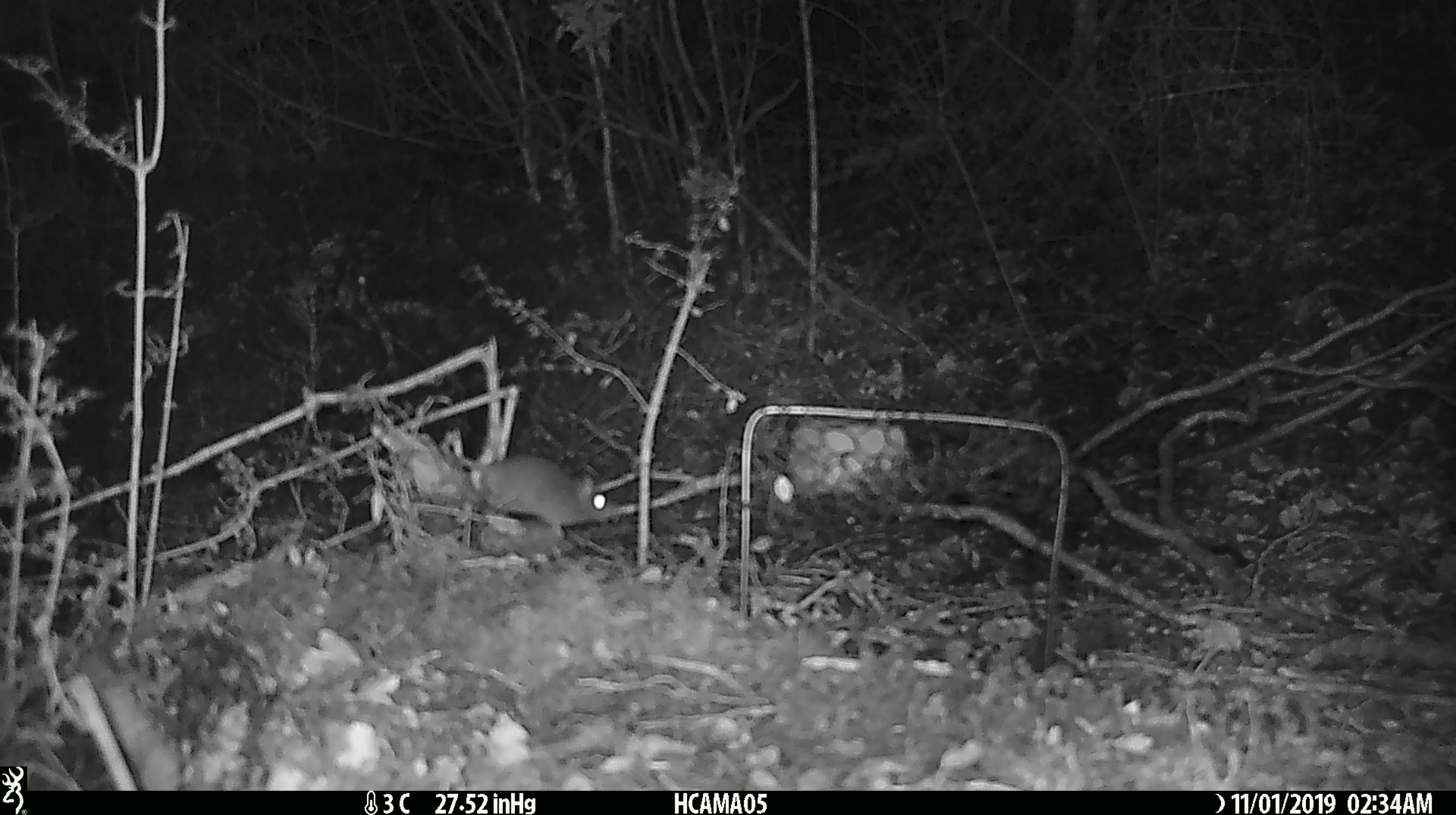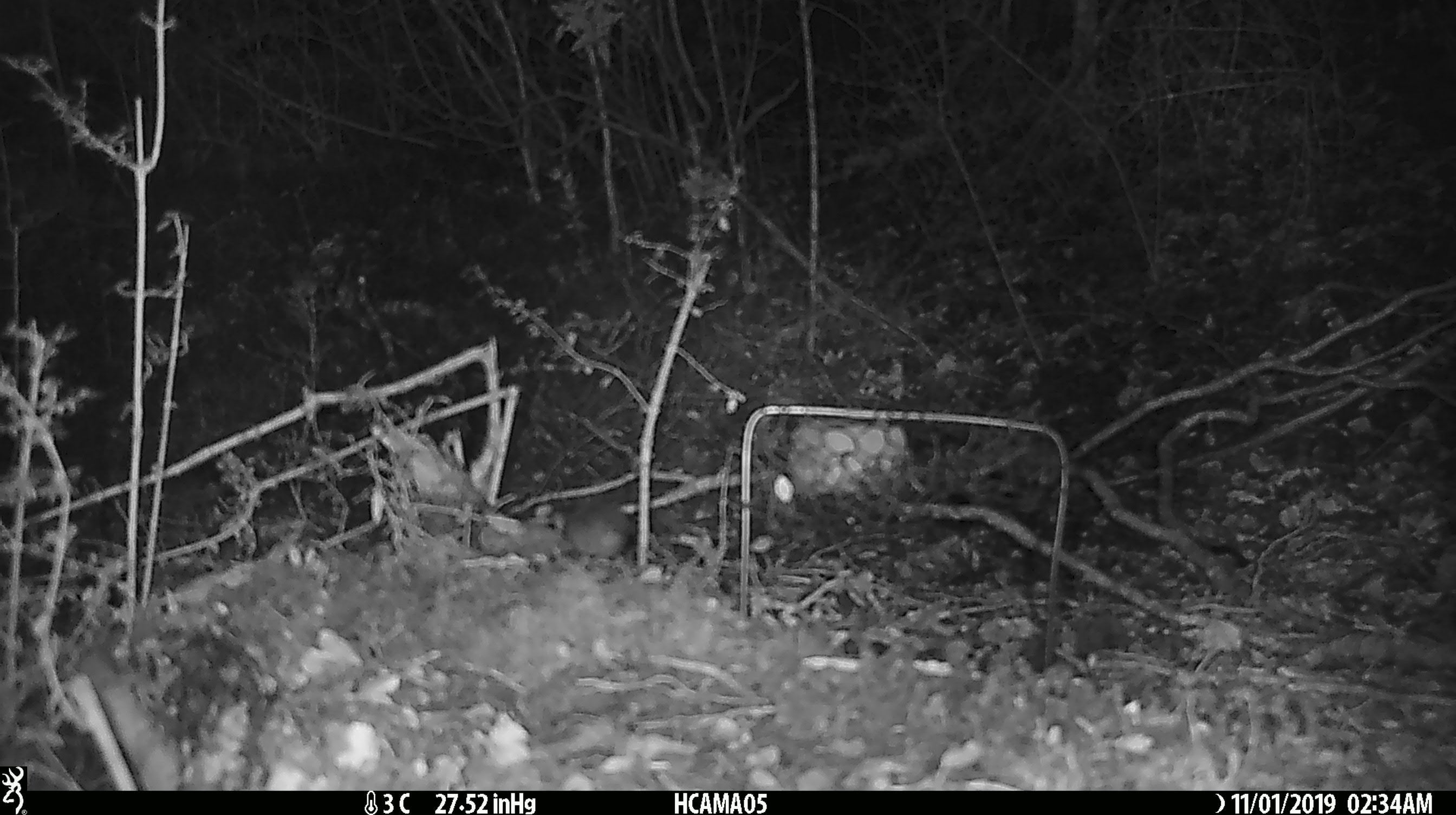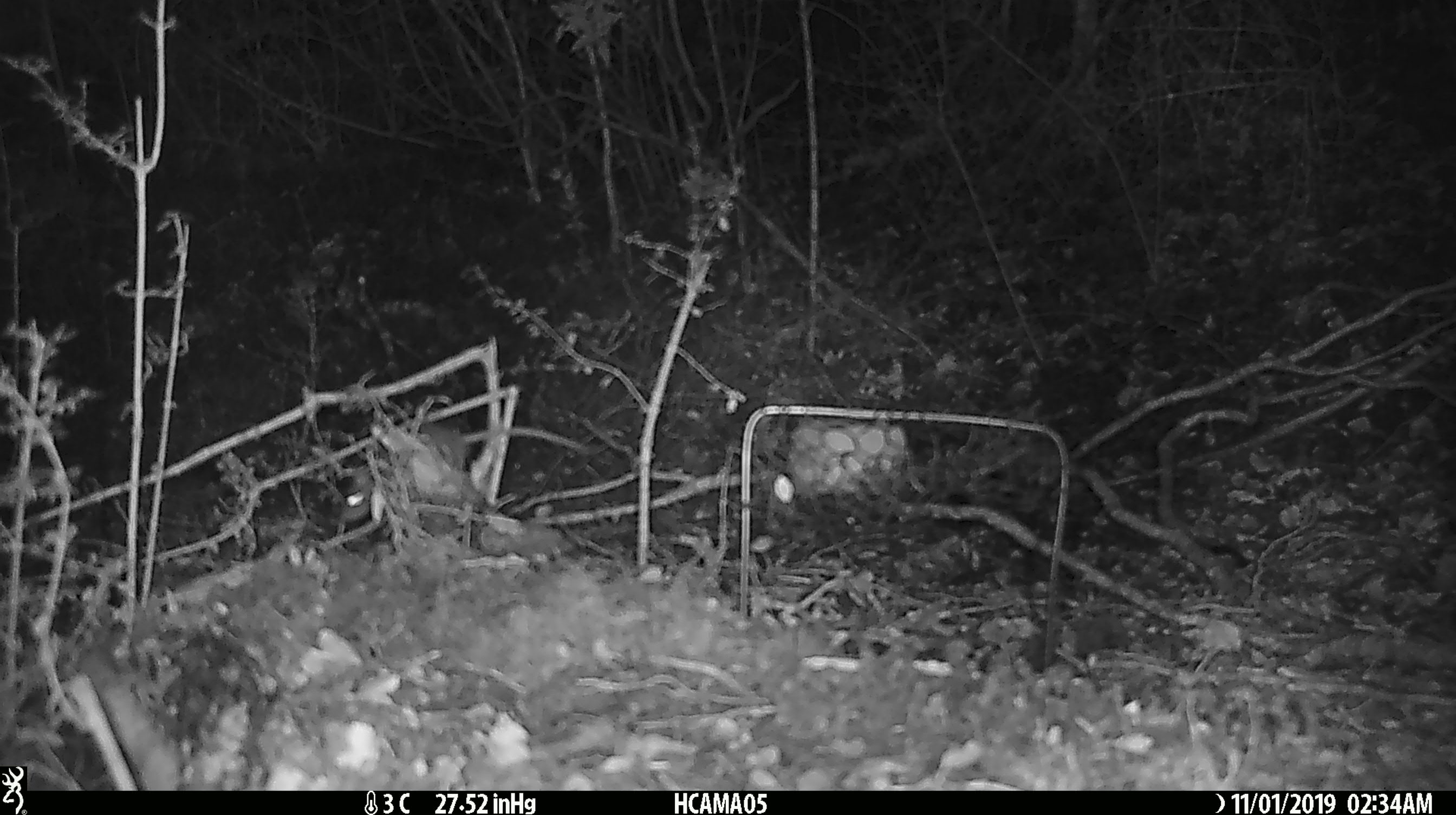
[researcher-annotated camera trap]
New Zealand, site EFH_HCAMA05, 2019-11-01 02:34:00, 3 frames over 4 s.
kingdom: Animalia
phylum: Chordata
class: Mammalia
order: Rodentia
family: Muridae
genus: Mus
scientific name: Mus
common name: mouse